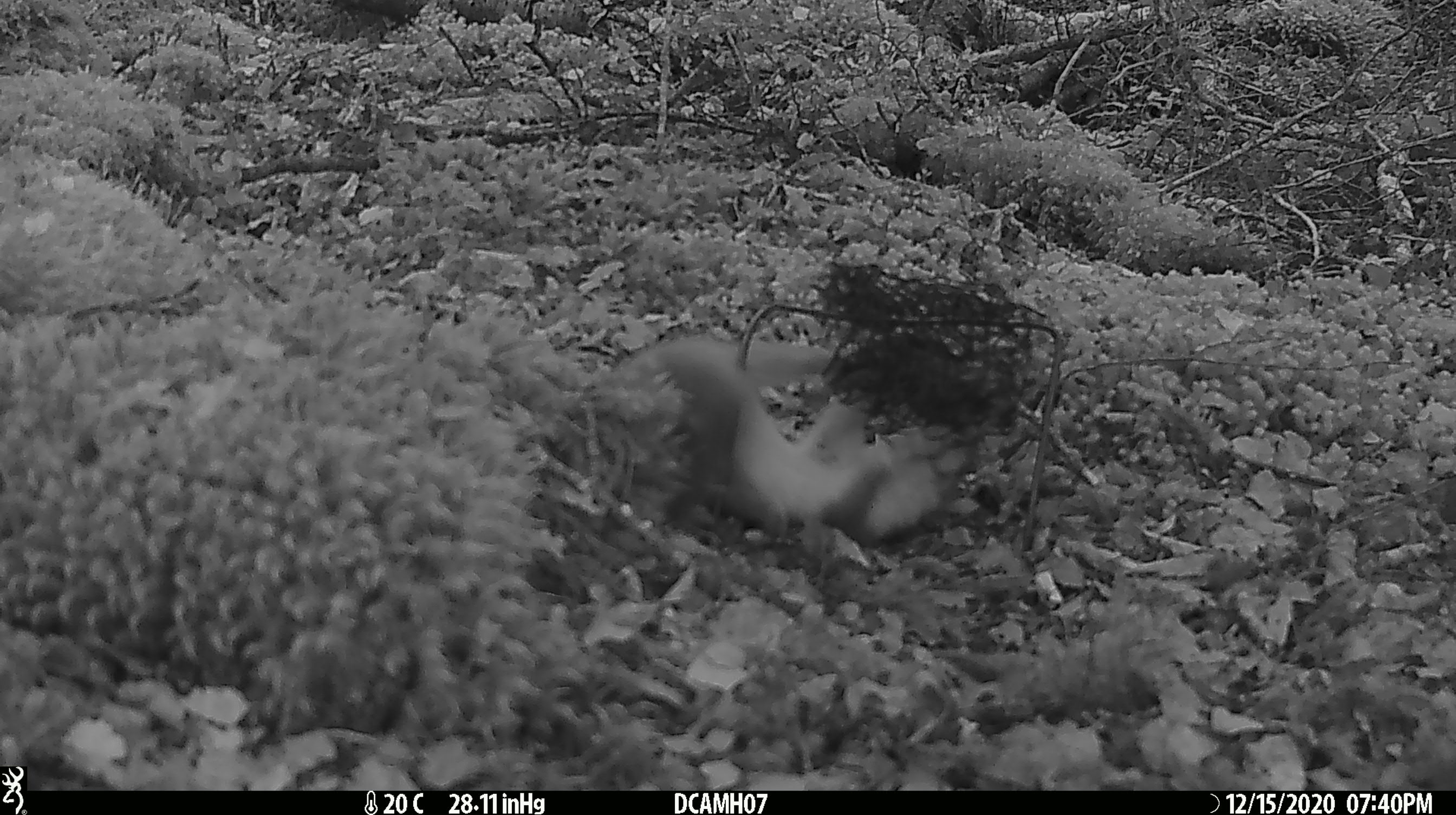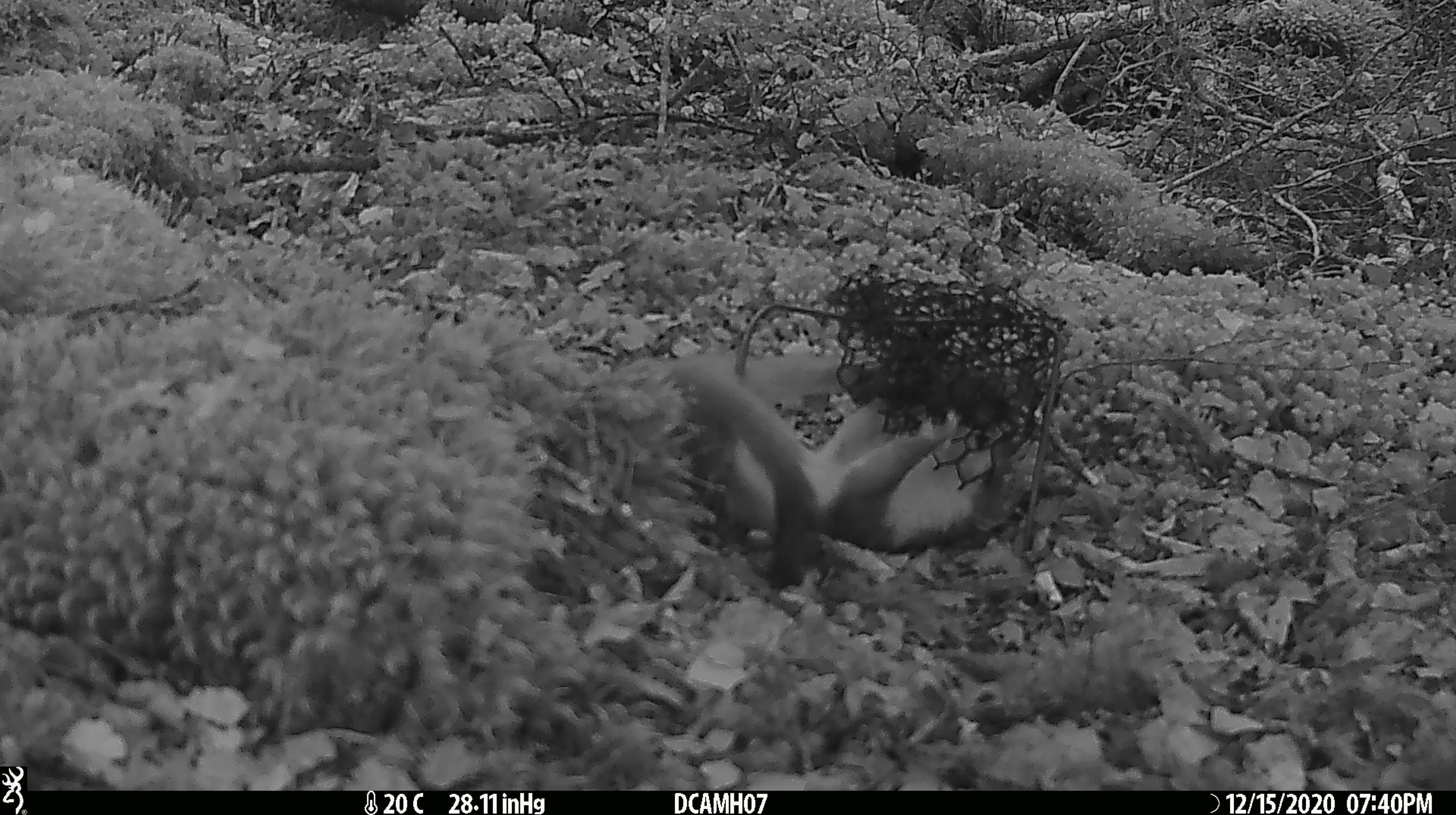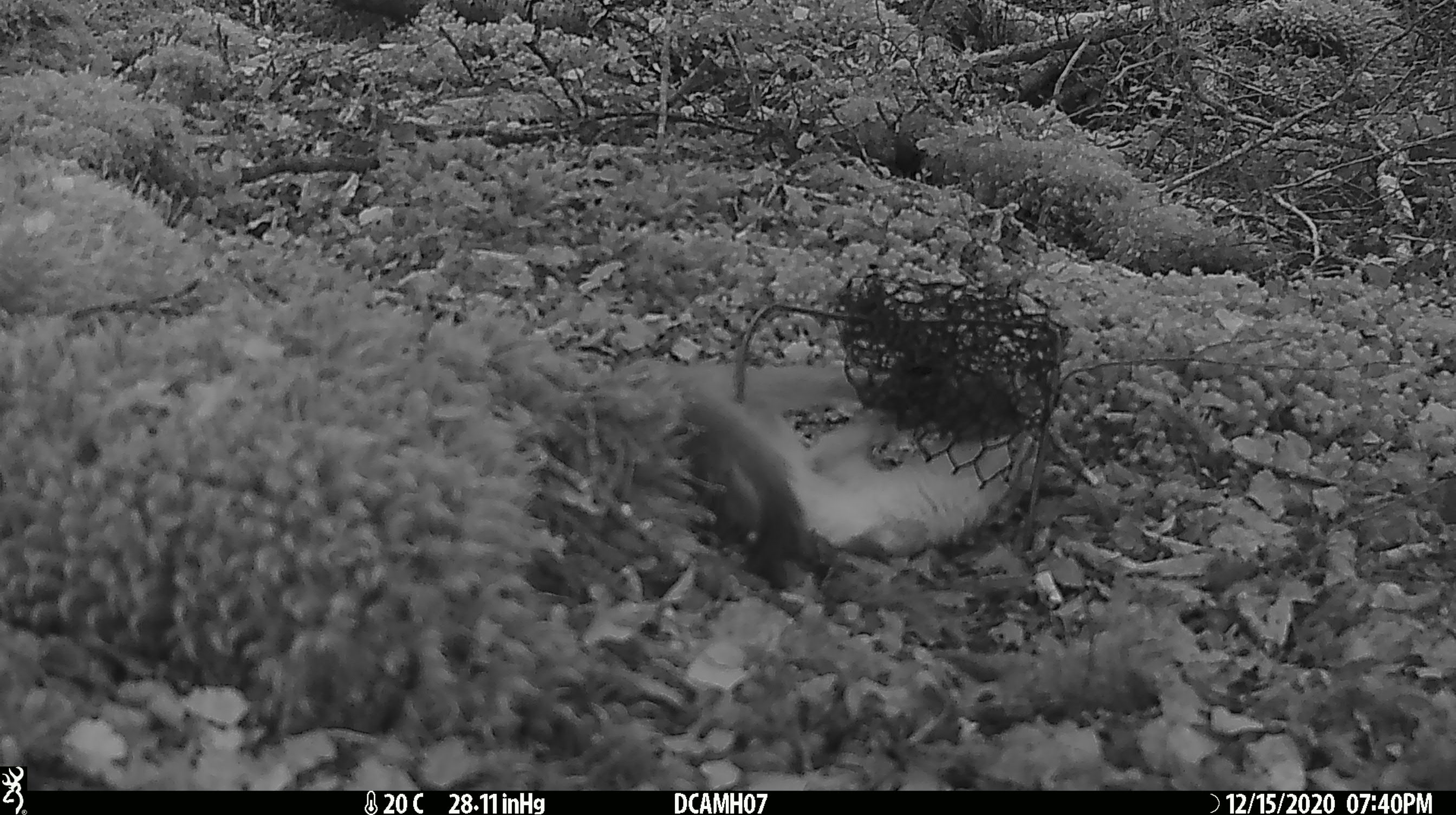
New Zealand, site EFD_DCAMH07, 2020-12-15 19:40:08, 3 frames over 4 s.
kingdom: Animalia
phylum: Chordata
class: Mammalia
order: Carnivora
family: Mustelidae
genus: Mustela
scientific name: Mustela erminea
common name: stoat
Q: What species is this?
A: Stoat (Mustela erminea).